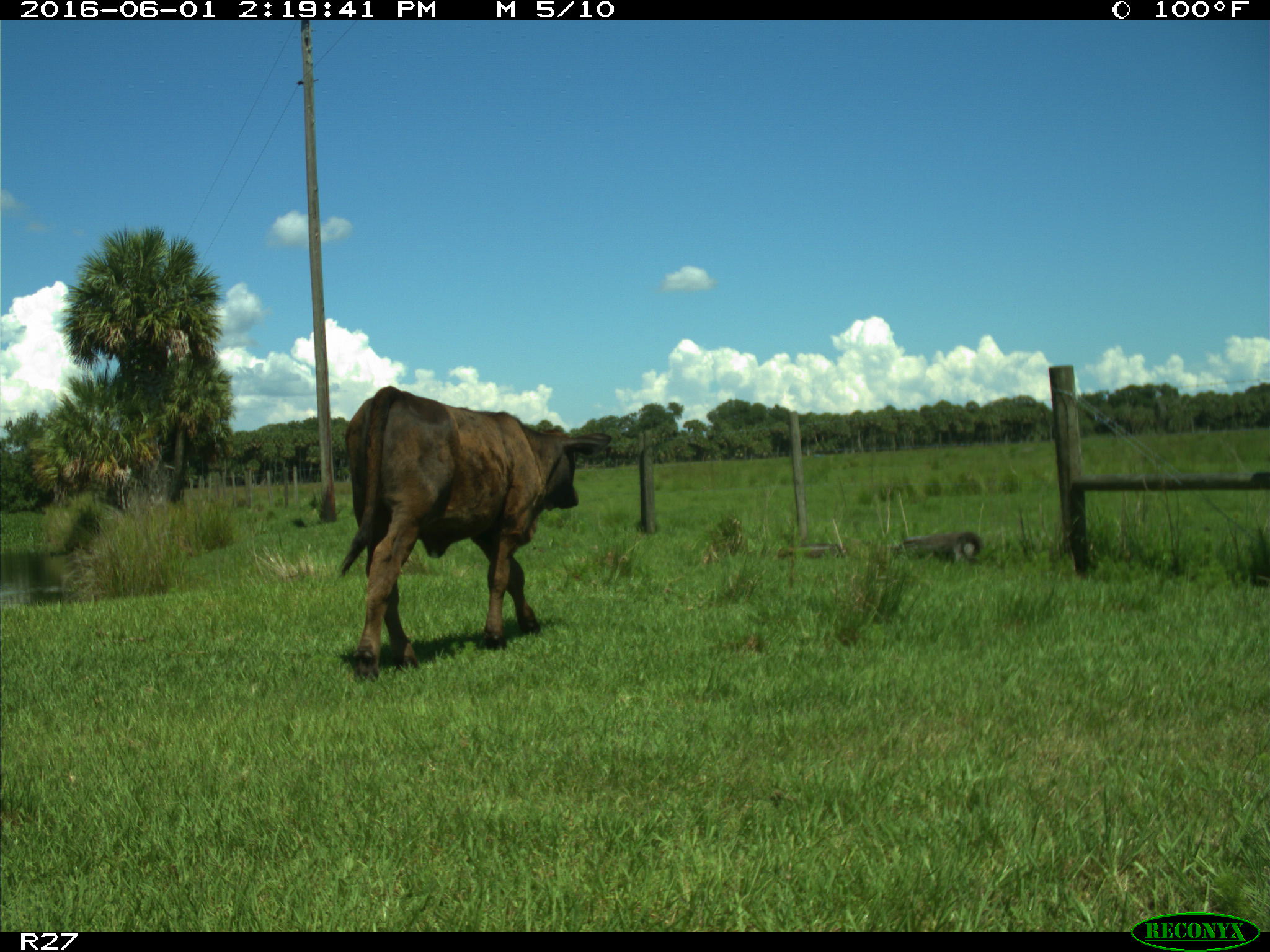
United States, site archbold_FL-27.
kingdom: Animalia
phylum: Chordata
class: Mammalia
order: Artiodactyla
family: Bovidae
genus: Bos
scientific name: Bos taurus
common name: domestic cow